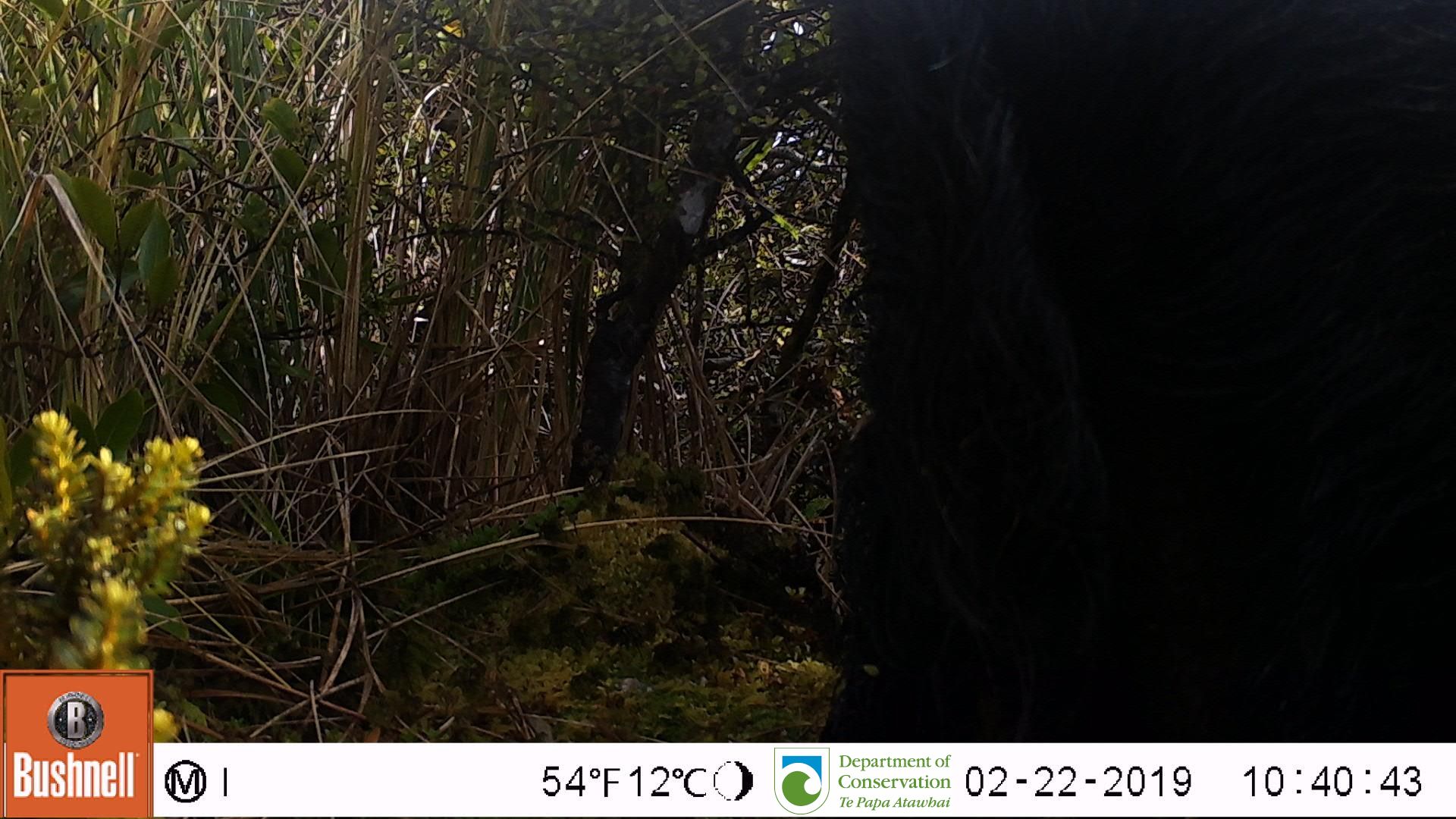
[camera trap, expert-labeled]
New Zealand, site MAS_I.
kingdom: Animalia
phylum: Chordata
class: Mammalia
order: Artiodactyla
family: Suidae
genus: Sus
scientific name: Sus scrofa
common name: pig